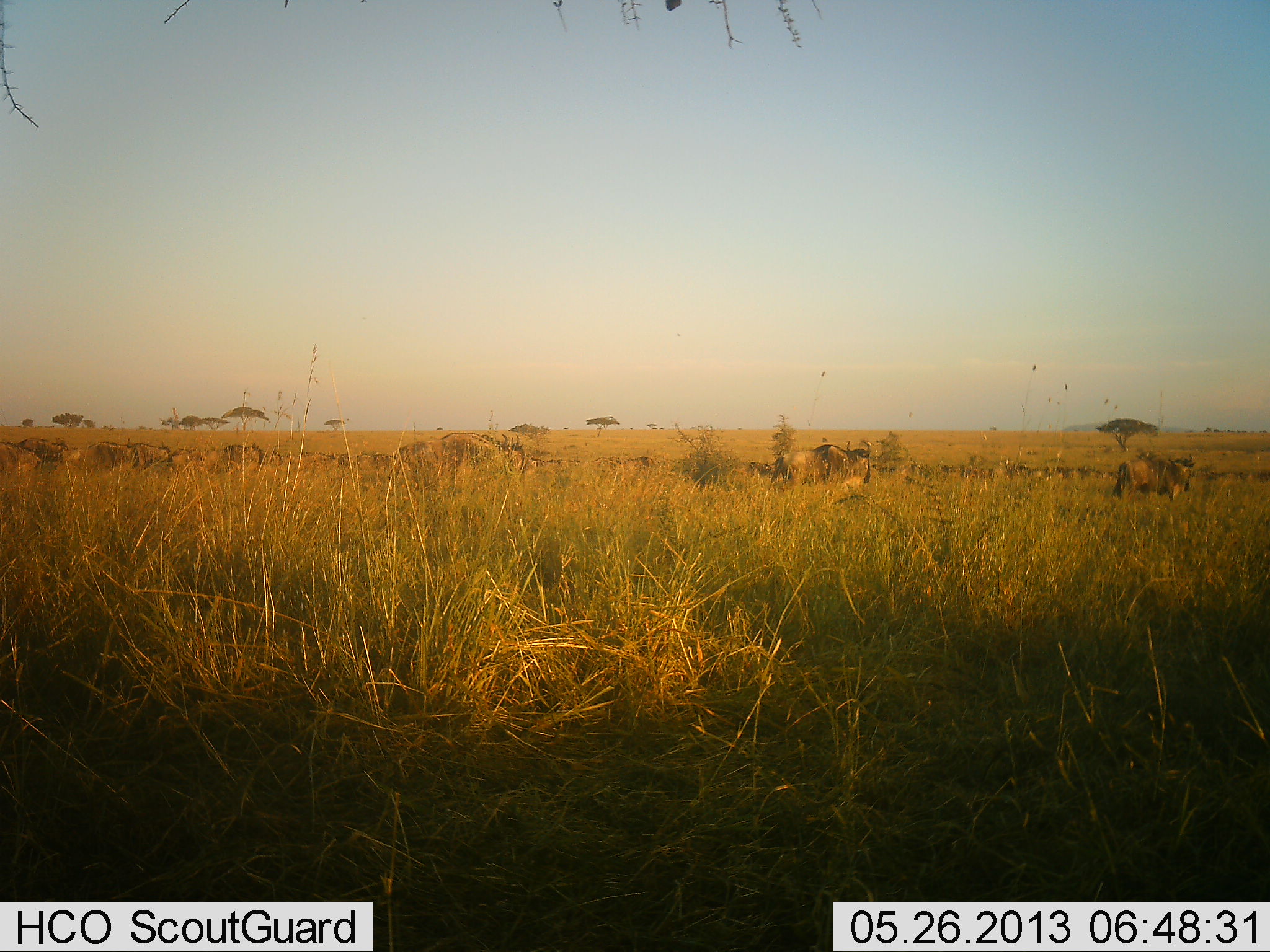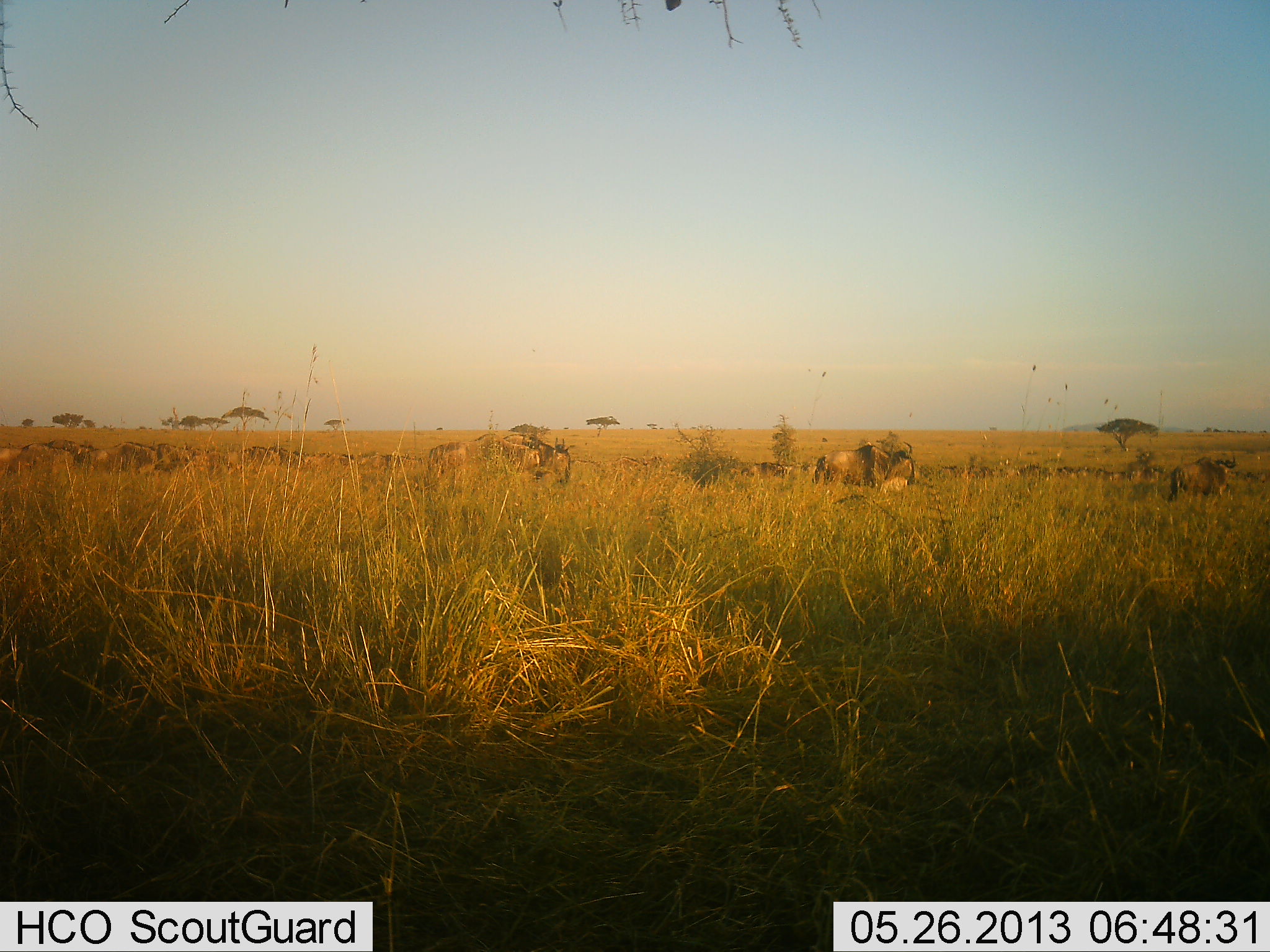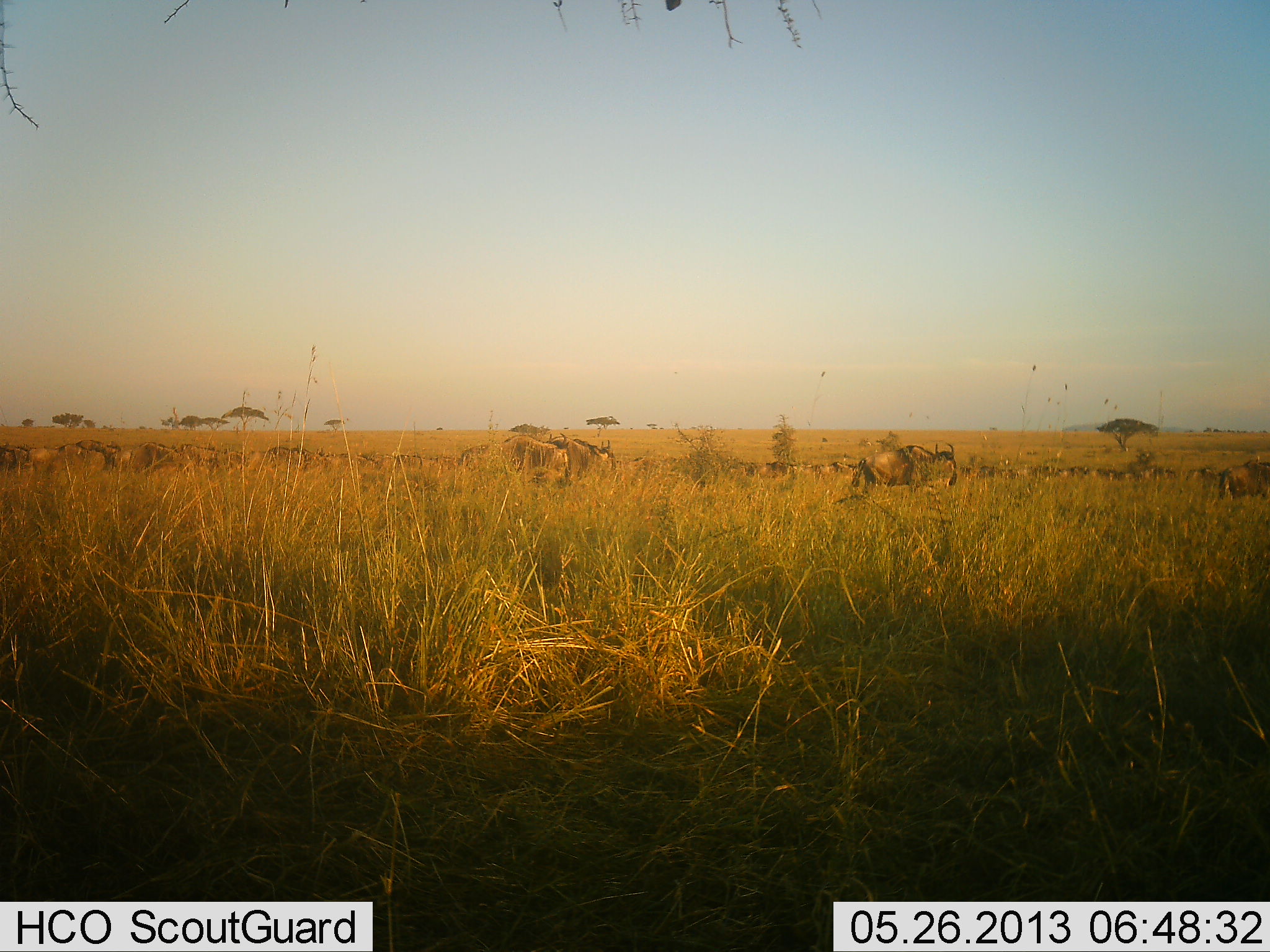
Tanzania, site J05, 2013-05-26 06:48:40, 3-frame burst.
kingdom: Animalia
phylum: Chordata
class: Mammalia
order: Artiodactyla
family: Bovidae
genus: Connochaetes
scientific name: Connochaetes taurinus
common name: blue wildebeest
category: wildebeest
Wildebeest (blue wildebeest) (Connochaetes taurinus), count 11-50. Behavior (volunteer vote fractions): standing 10%, resting 0%, moving 90%, interacting 0%. Young present (vote fraction): 0%. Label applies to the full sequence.